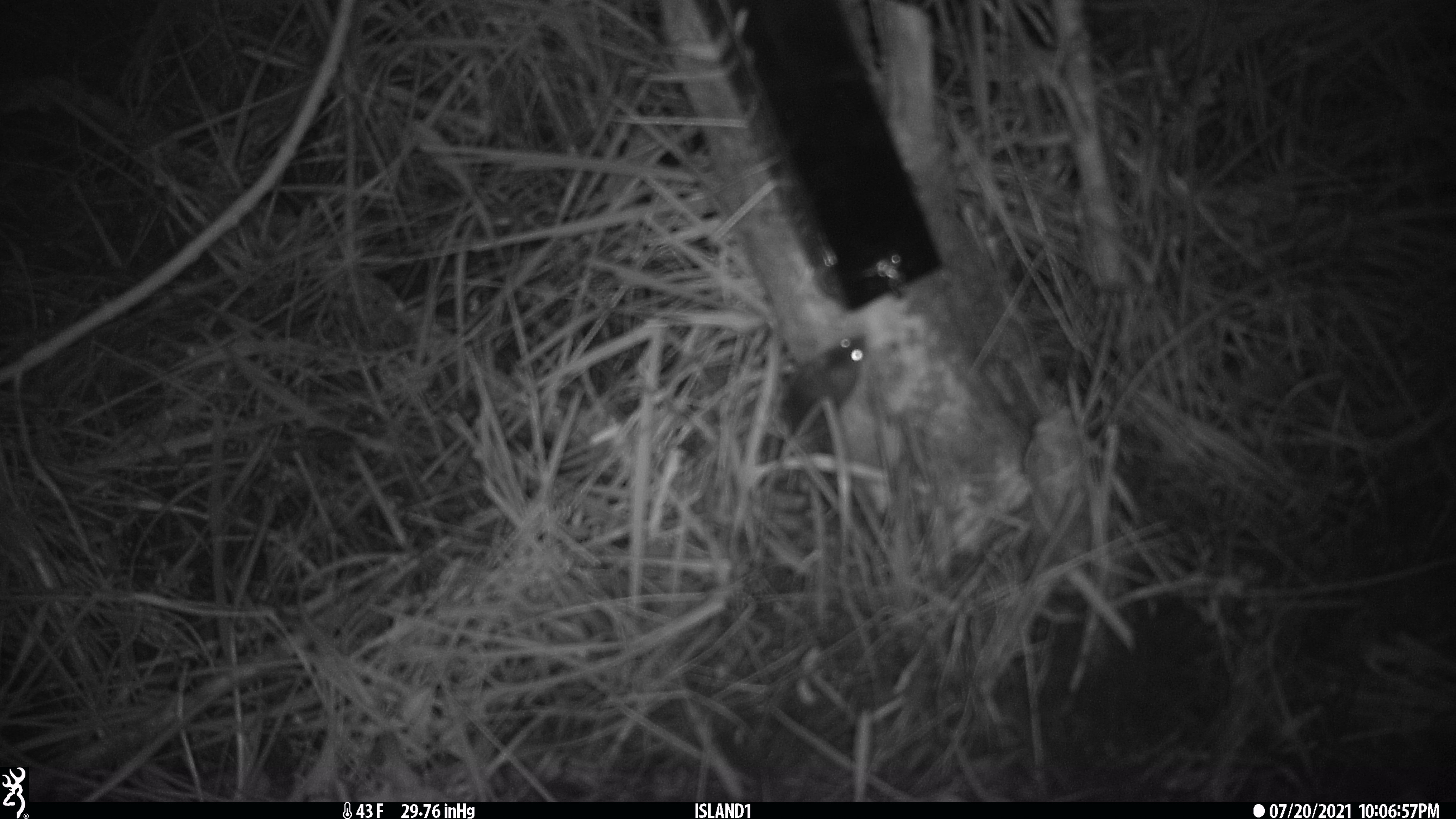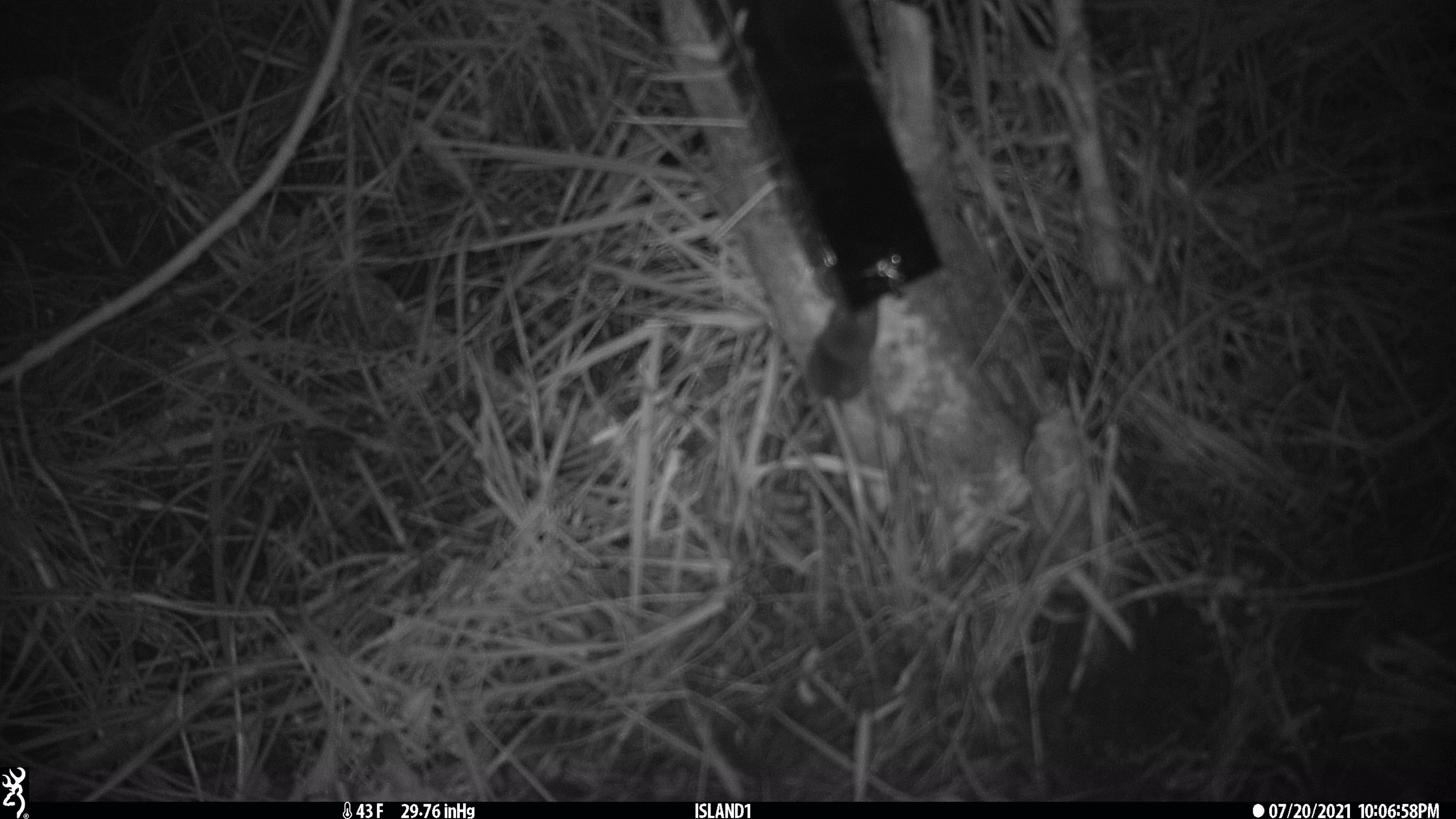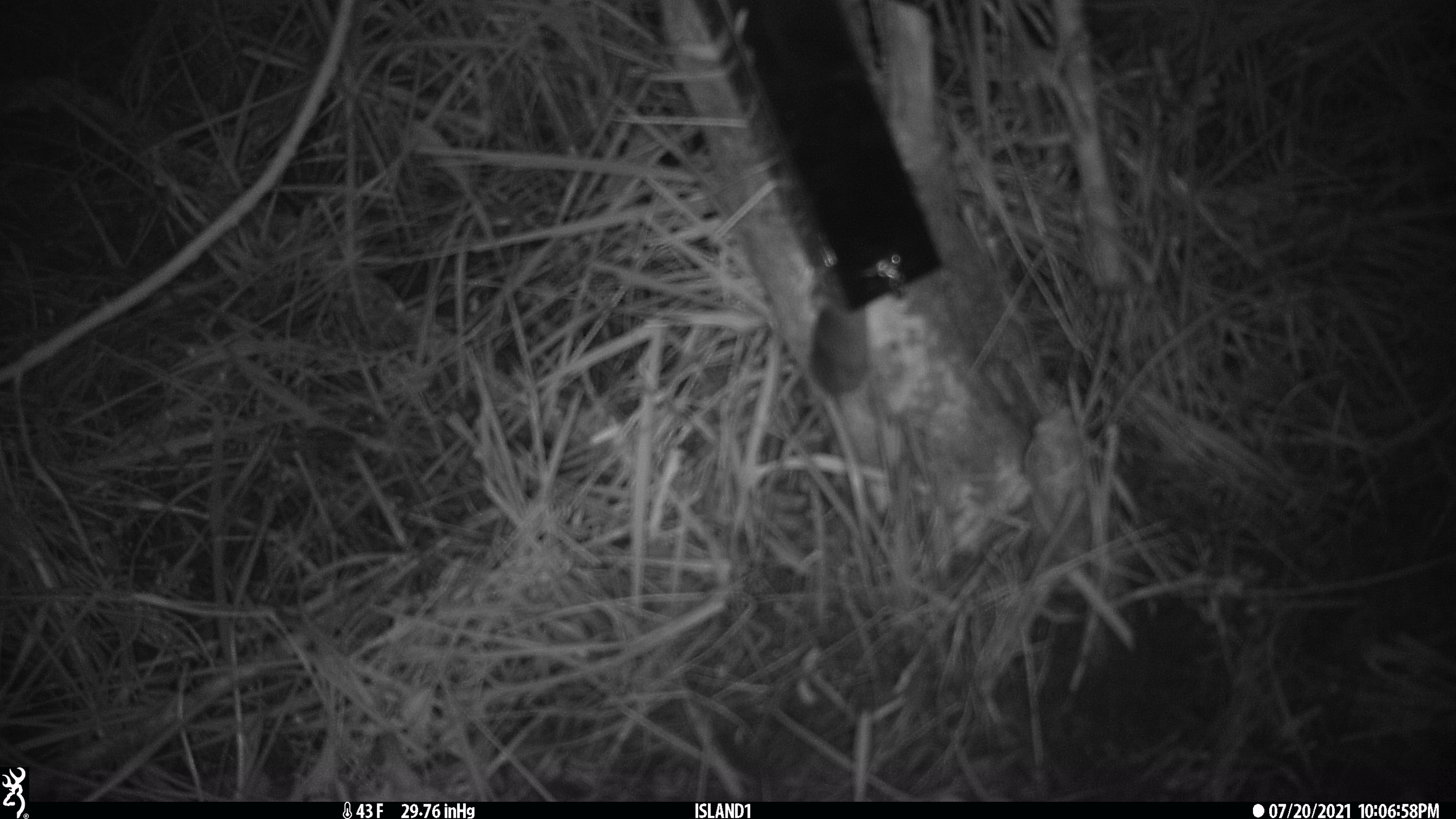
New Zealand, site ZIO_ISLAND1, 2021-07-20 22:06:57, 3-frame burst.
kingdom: Animalia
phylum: Chordata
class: Mammalia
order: Rodentia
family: Muridae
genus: Mus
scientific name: Mus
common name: mouse